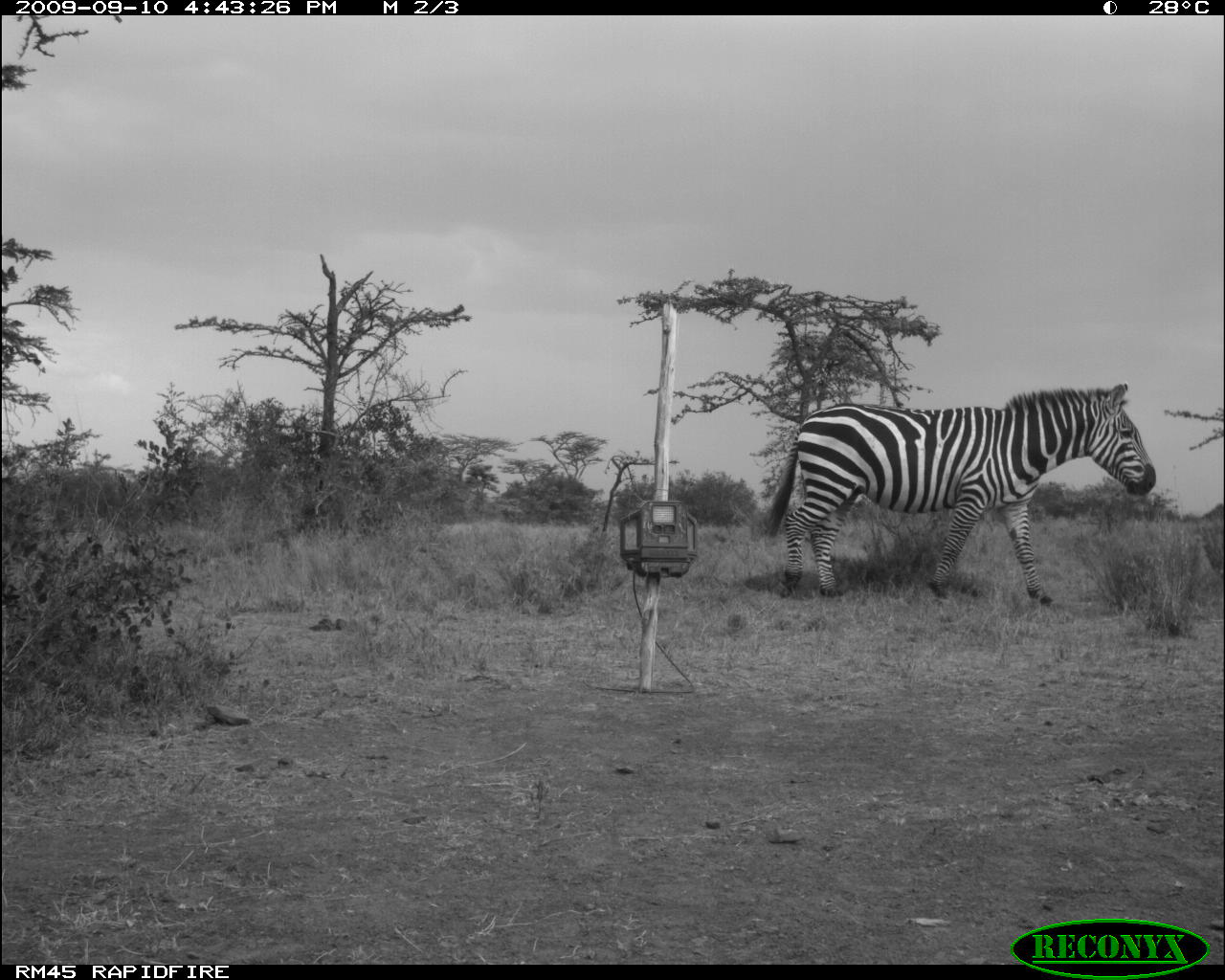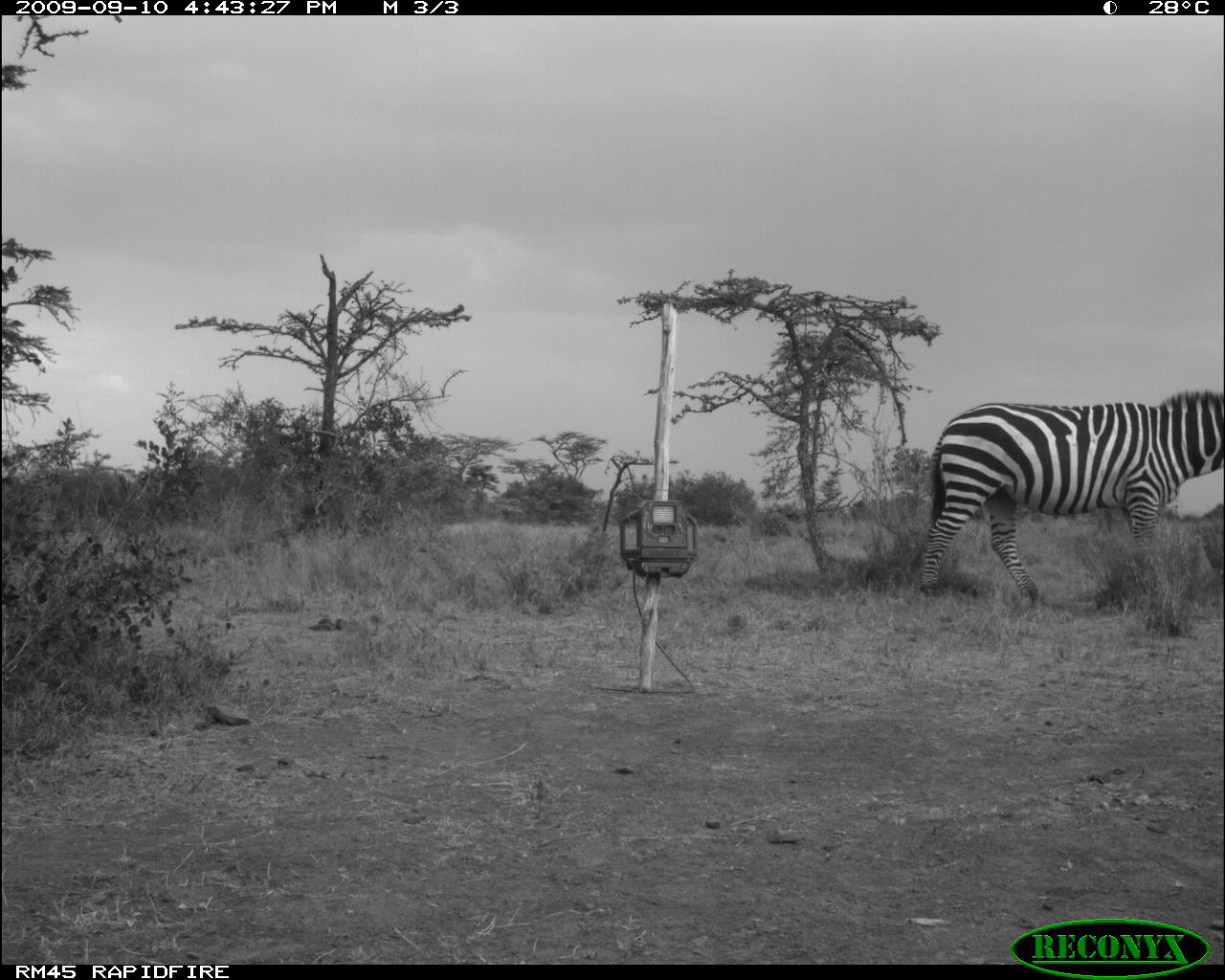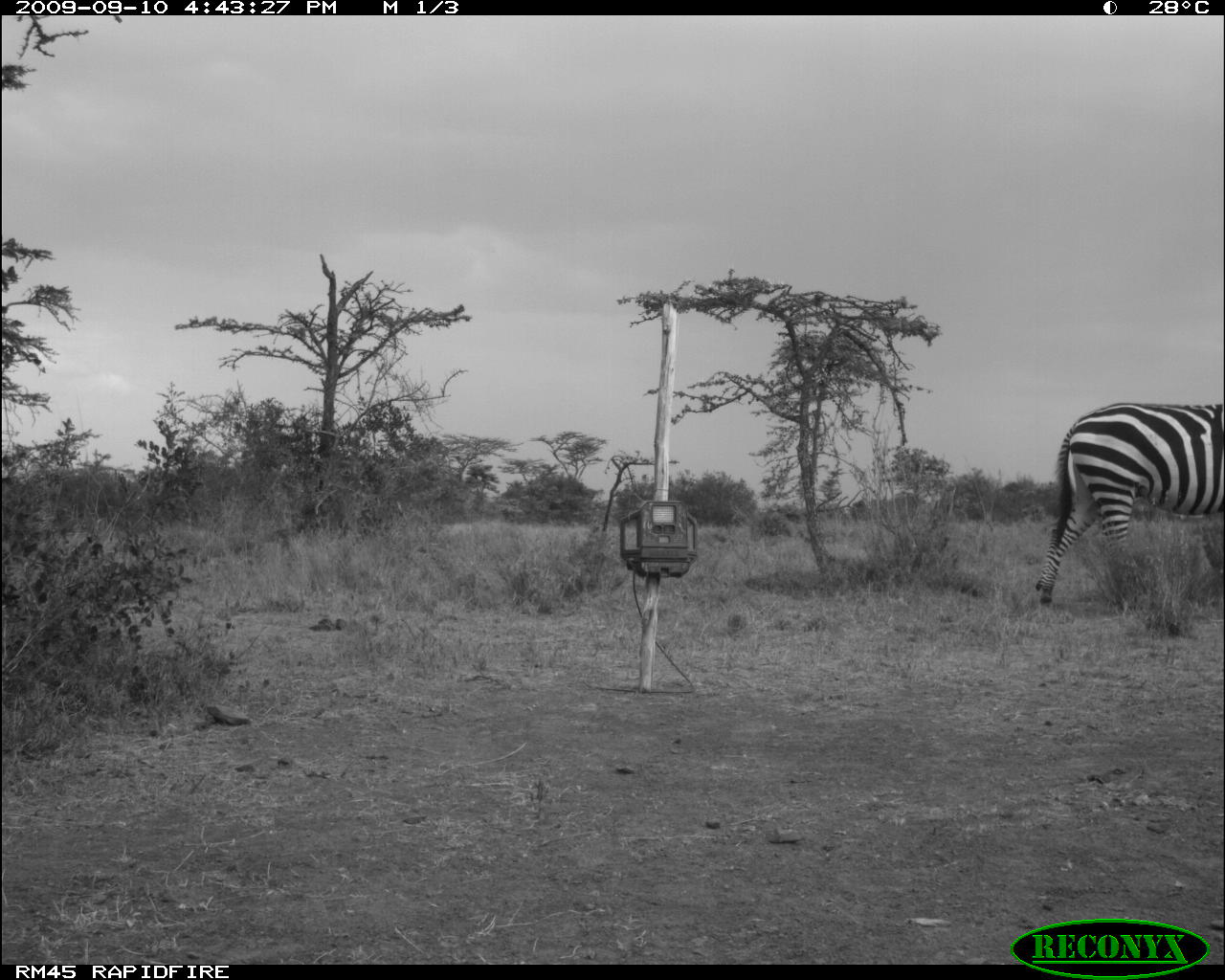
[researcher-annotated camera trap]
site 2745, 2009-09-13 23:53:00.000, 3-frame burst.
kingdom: Animalia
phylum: Chordata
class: Mammalia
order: Perissodactyla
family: Equidae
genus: Equus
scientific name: Equus grevyi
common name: grévy's zebra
Equus grevyi (grévy's zebra), count 1.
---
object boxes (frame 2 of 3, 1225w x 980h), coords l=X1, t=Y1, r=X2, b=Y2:
equus grevyi: l=918, t=388, r=1224, b=608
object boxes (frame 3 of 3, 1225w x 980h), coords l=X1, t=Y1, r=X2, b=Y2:
equus grevyi: l=1035, t=402, r=1225, b=610